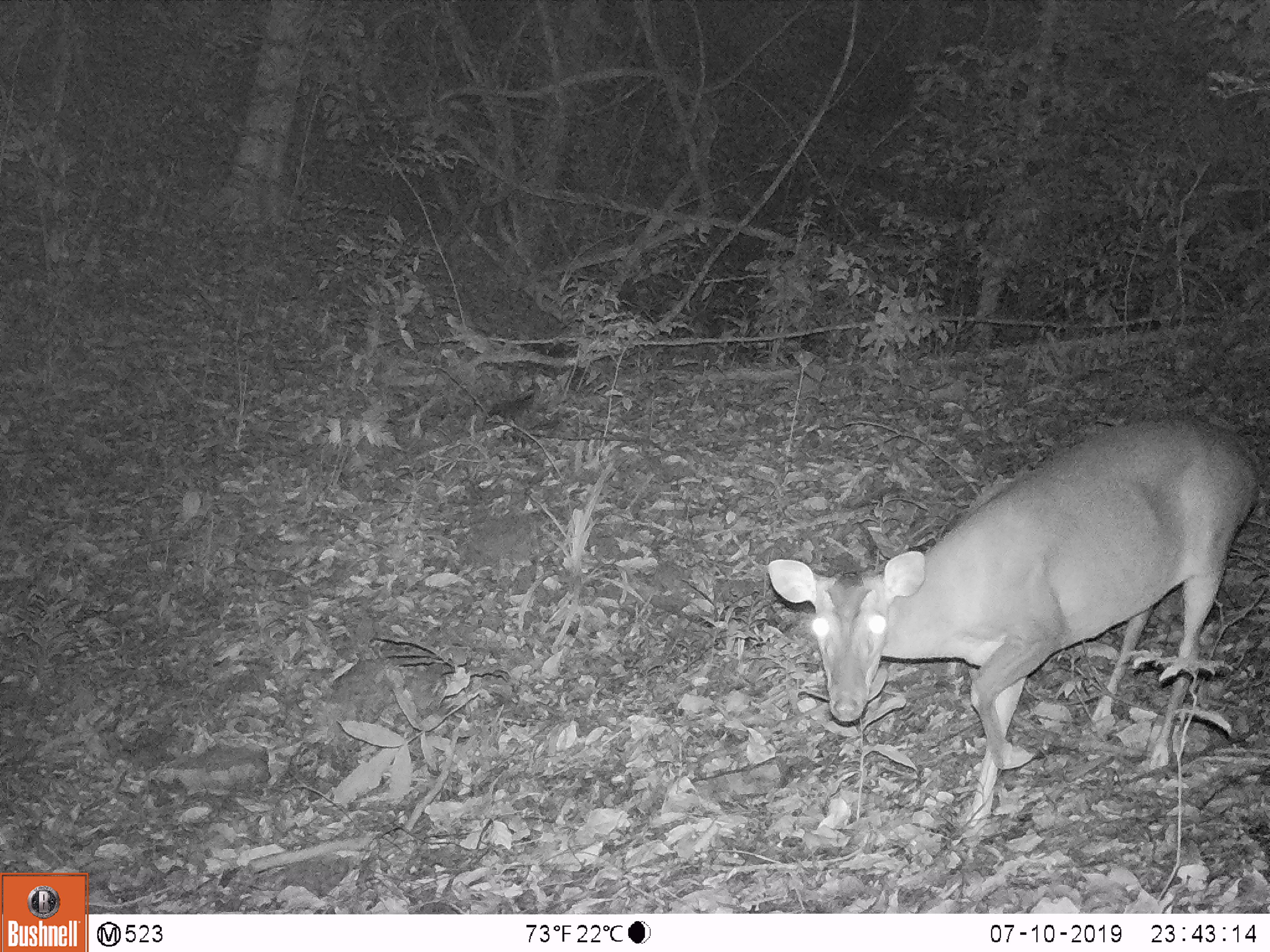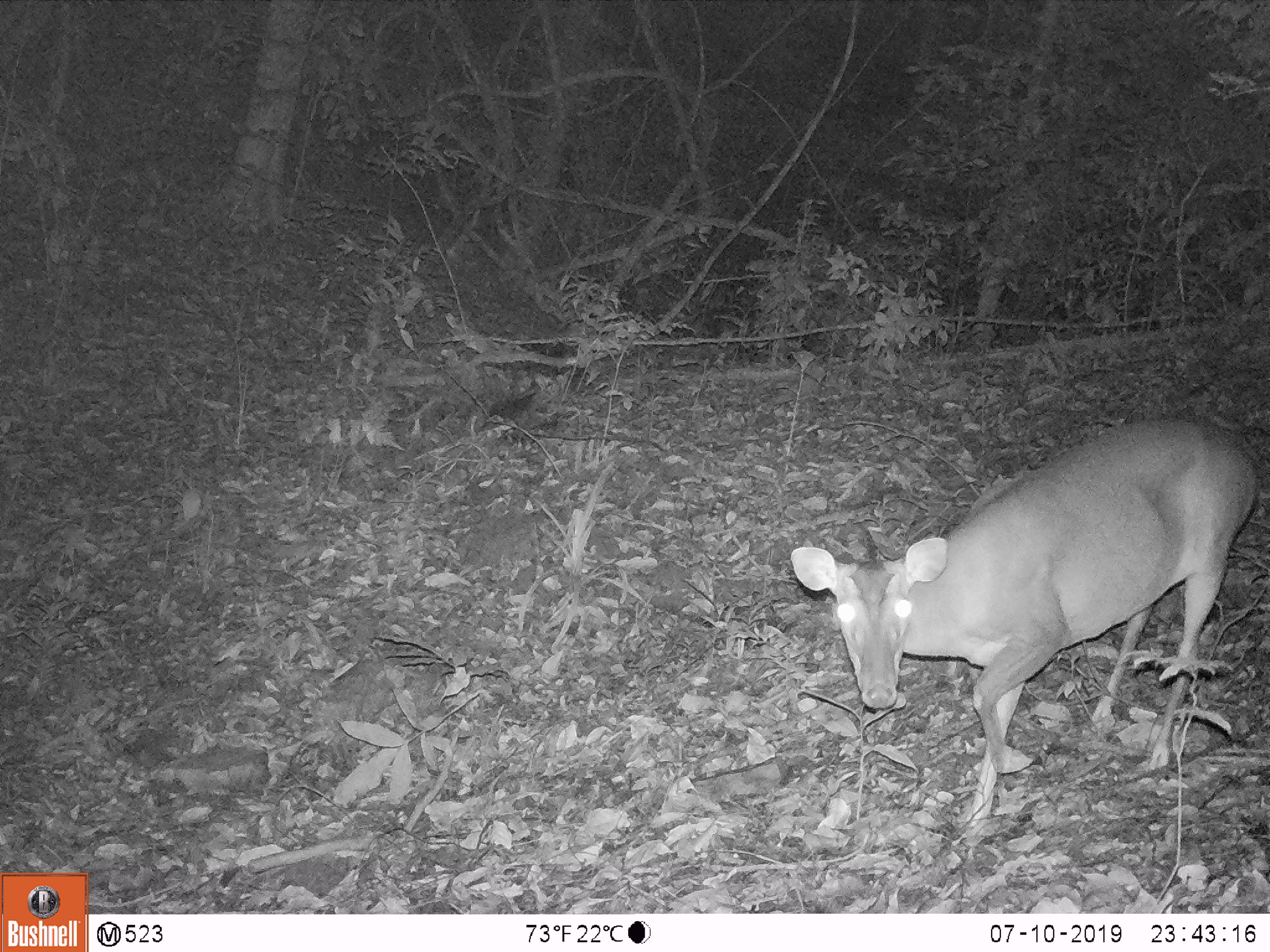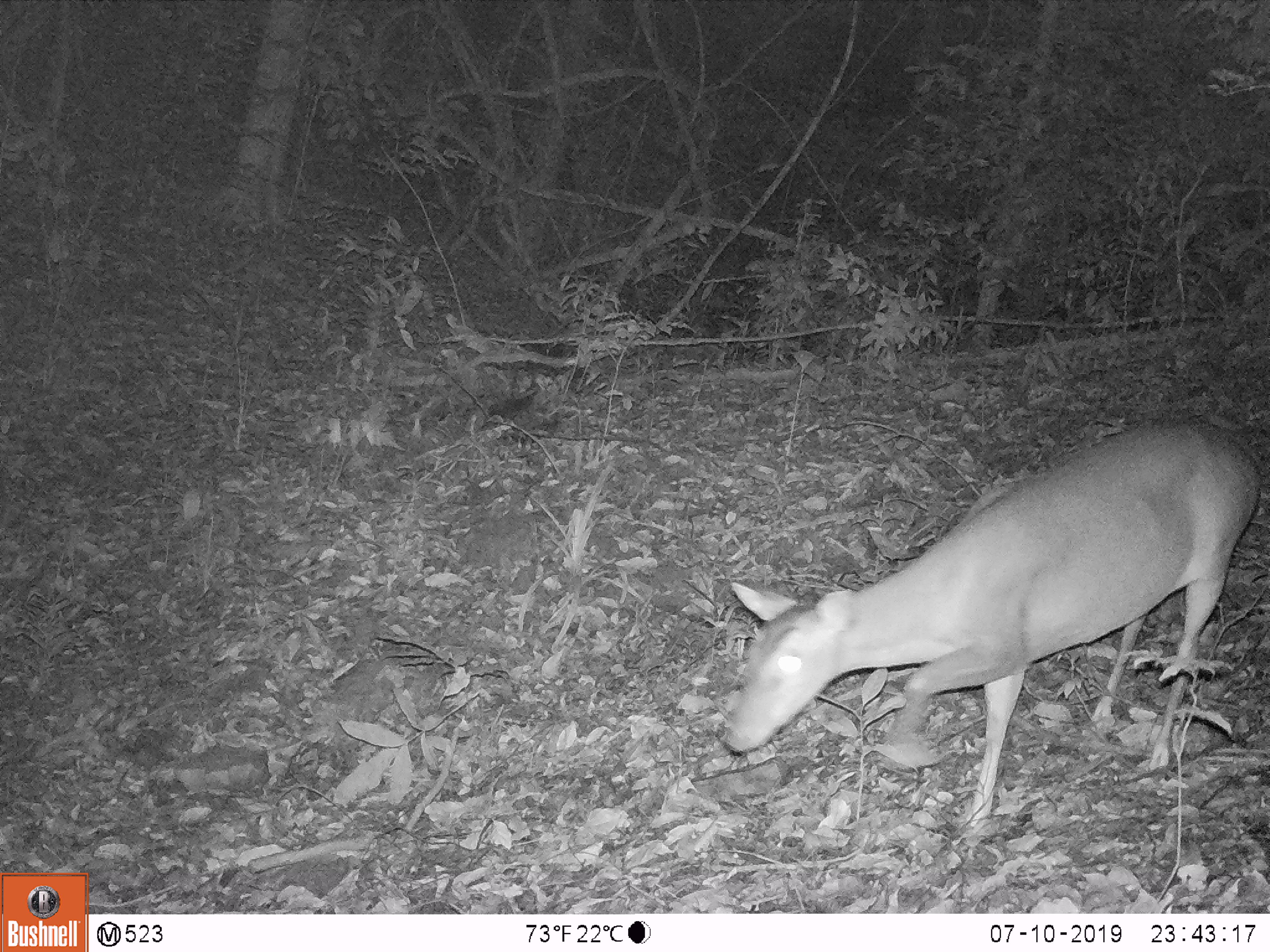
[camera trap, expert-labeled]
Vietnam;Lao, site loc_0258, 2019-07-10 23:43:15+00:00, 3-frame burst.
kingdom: Animalia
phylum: Chordata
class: Mammalia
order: Artiodactyla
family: Cervidae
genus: Muntiacus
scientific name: Muntiacus vuquangensis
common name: large-antlered muntjac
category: large antlered muntjac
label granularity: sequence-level